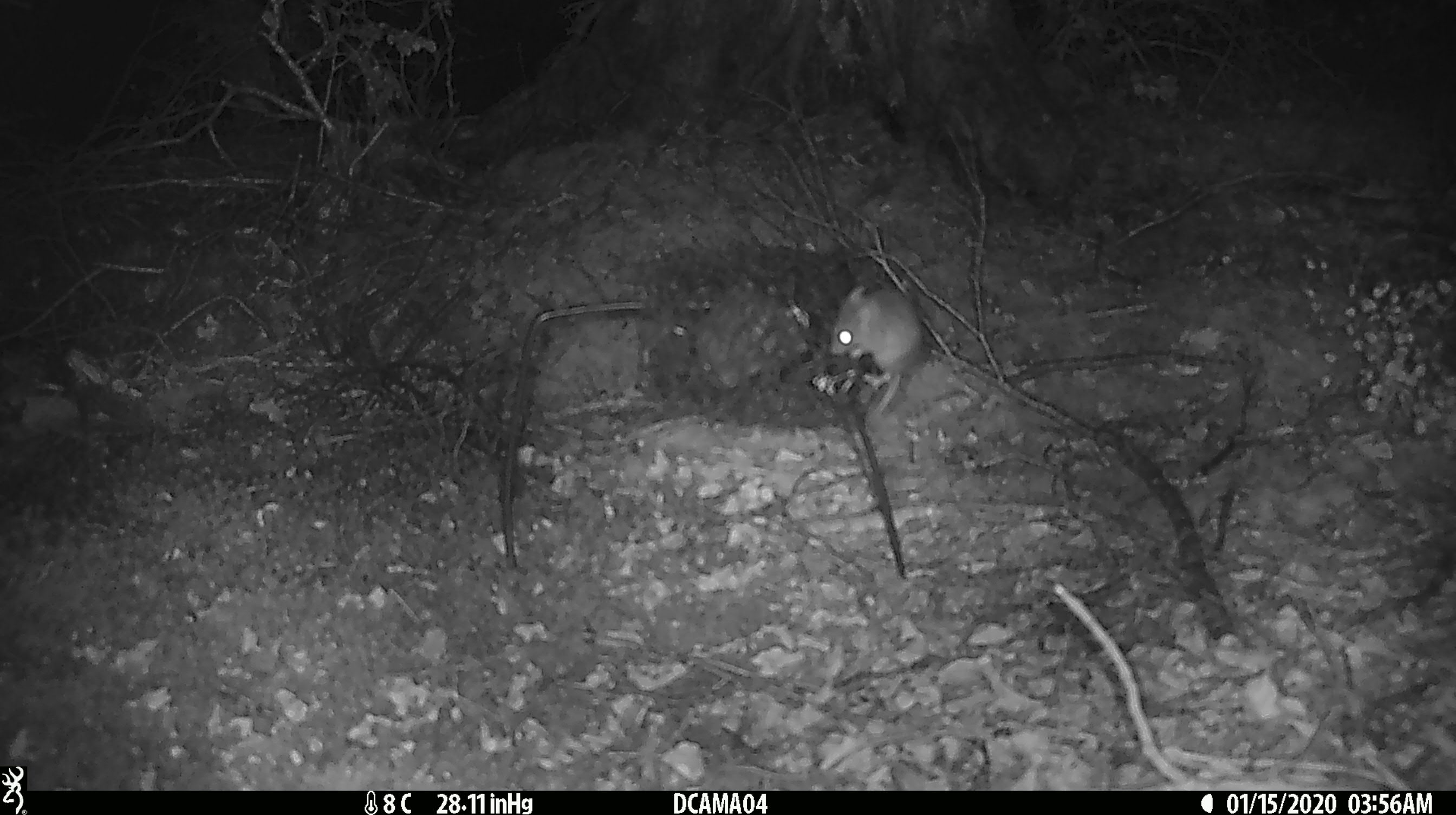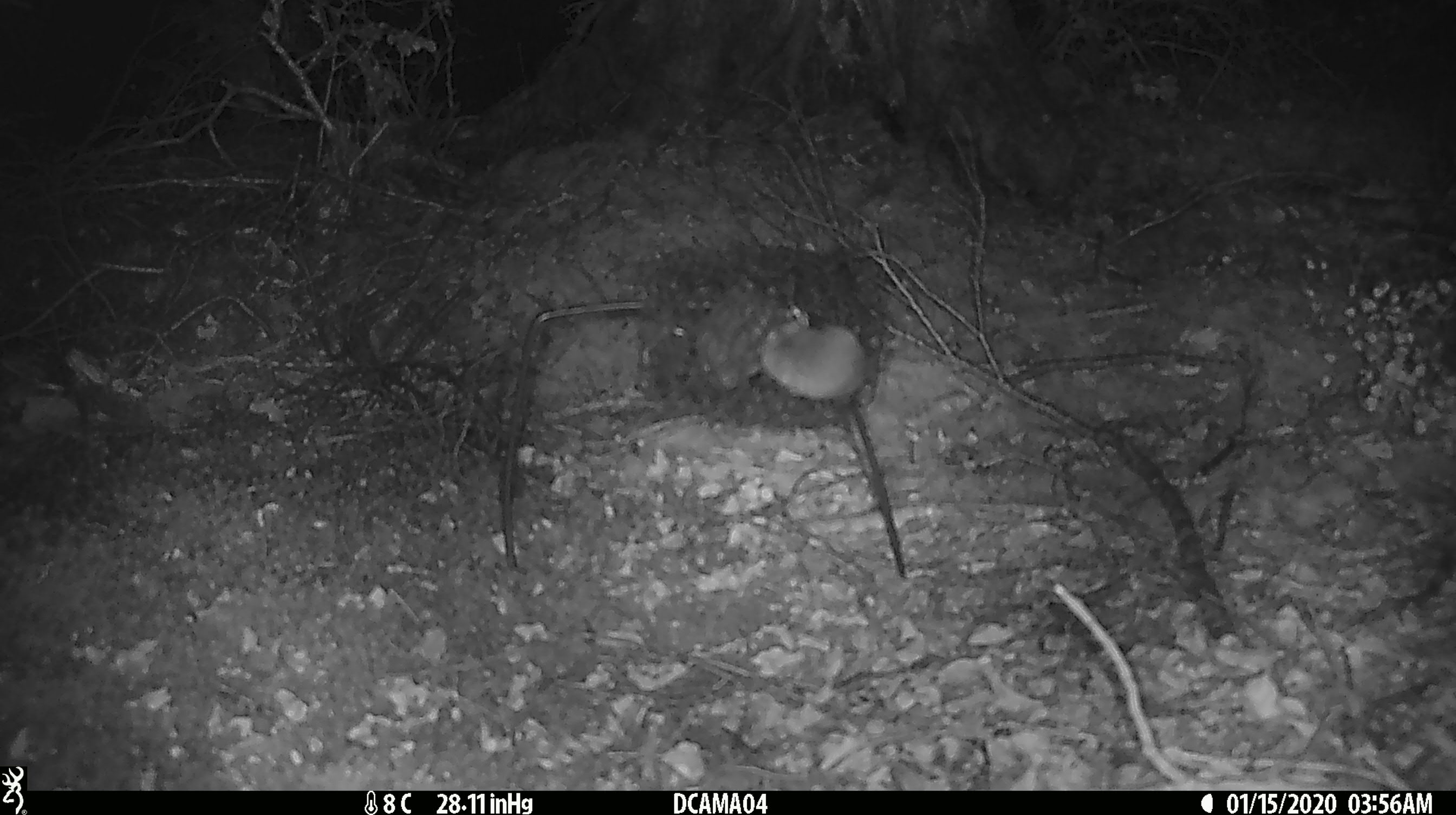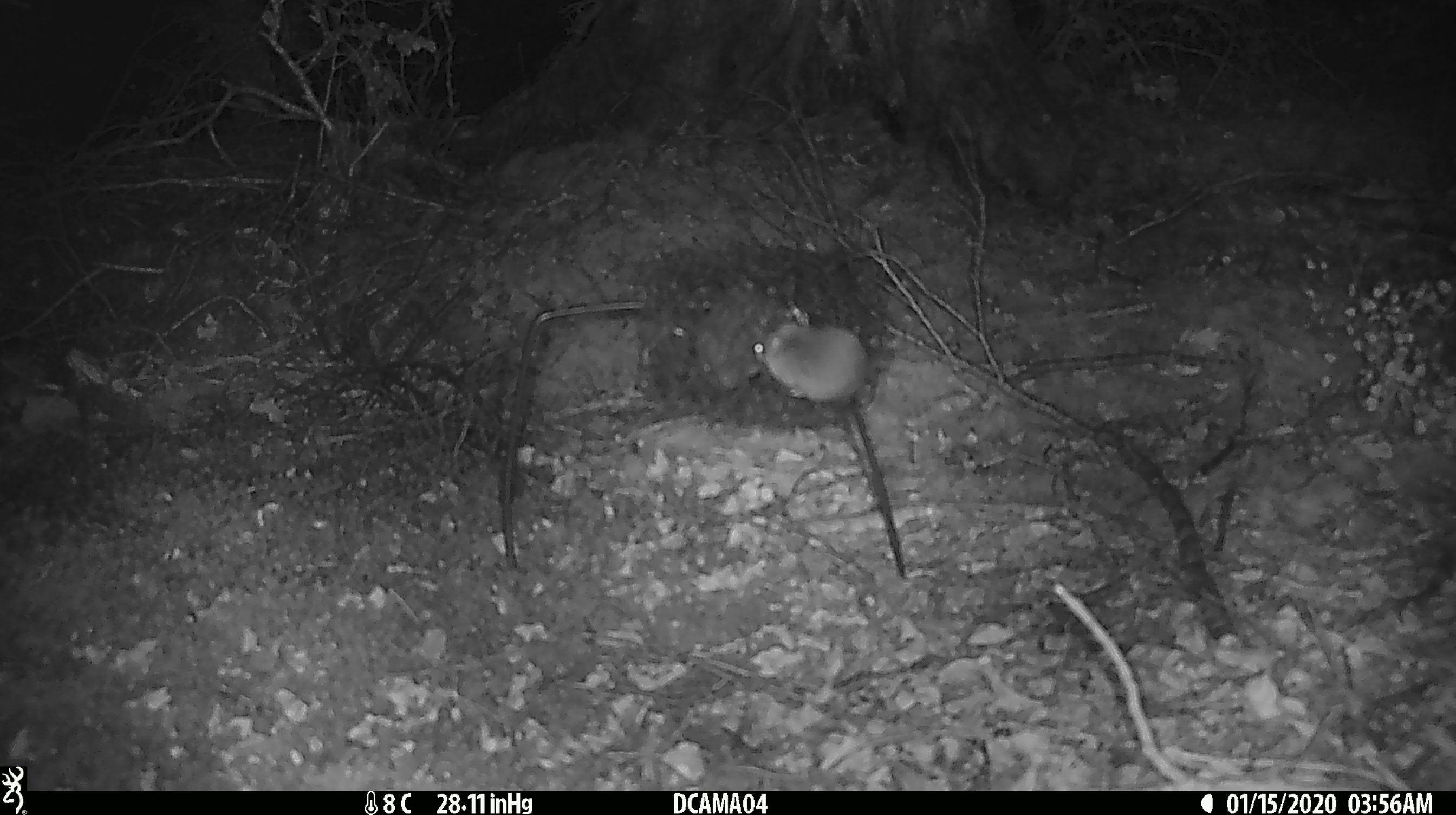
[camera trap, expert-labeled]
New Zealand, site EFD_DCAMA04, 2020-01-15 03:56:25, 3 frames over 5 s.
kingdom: Animalia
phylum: Chordata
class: Mammalia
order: Rodentia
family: Muridae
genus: Mus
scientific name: Mus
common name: mouse